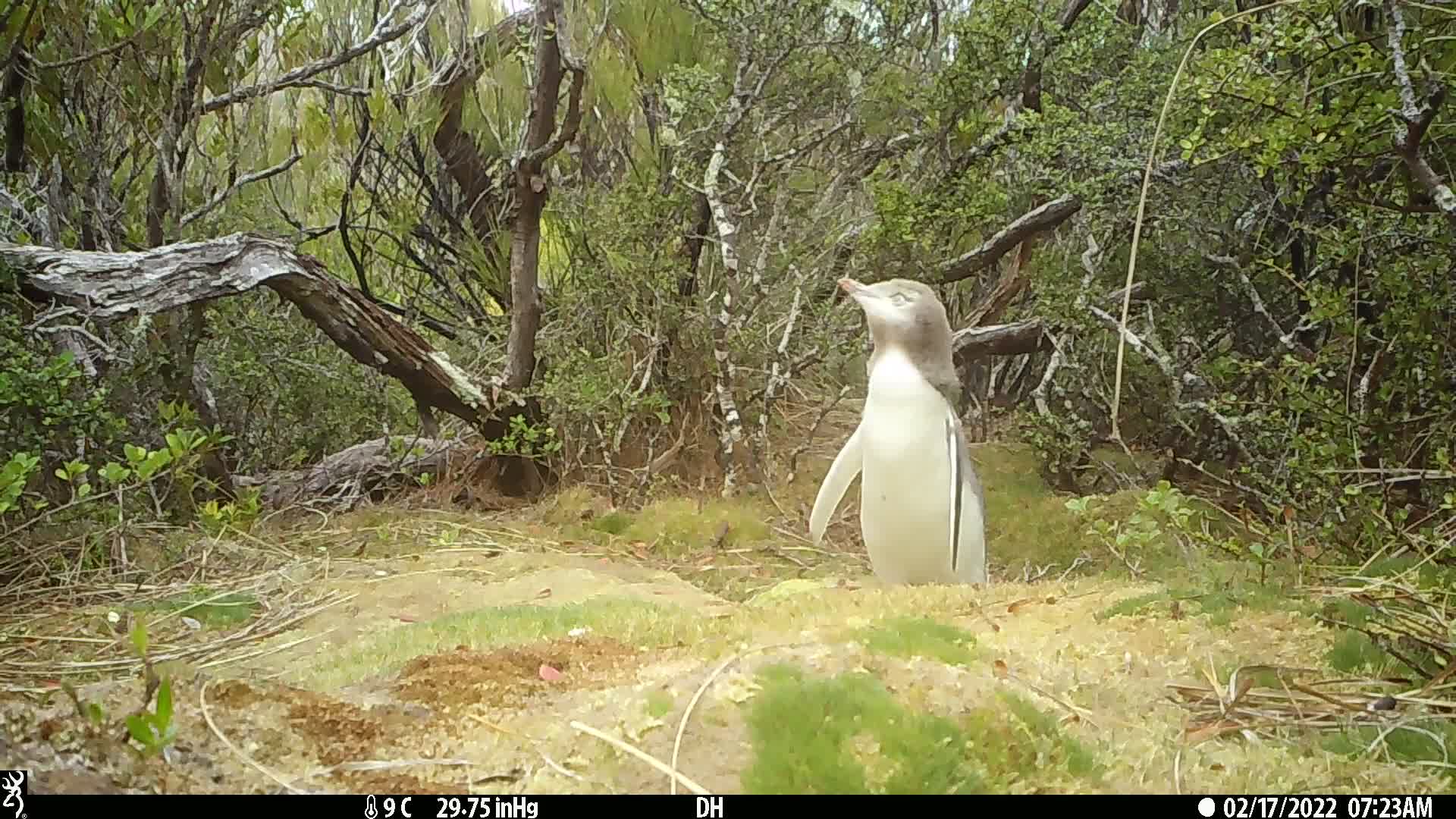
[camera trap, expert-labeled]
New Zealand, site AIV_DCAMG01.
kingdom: Animalia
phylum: Chordata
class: Aves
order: Sphenisciformes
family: Spheniscidae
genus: Megadyptes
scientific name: Megadyptes antipodes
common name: yellow-eyed penguin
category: yellow eyed penguin